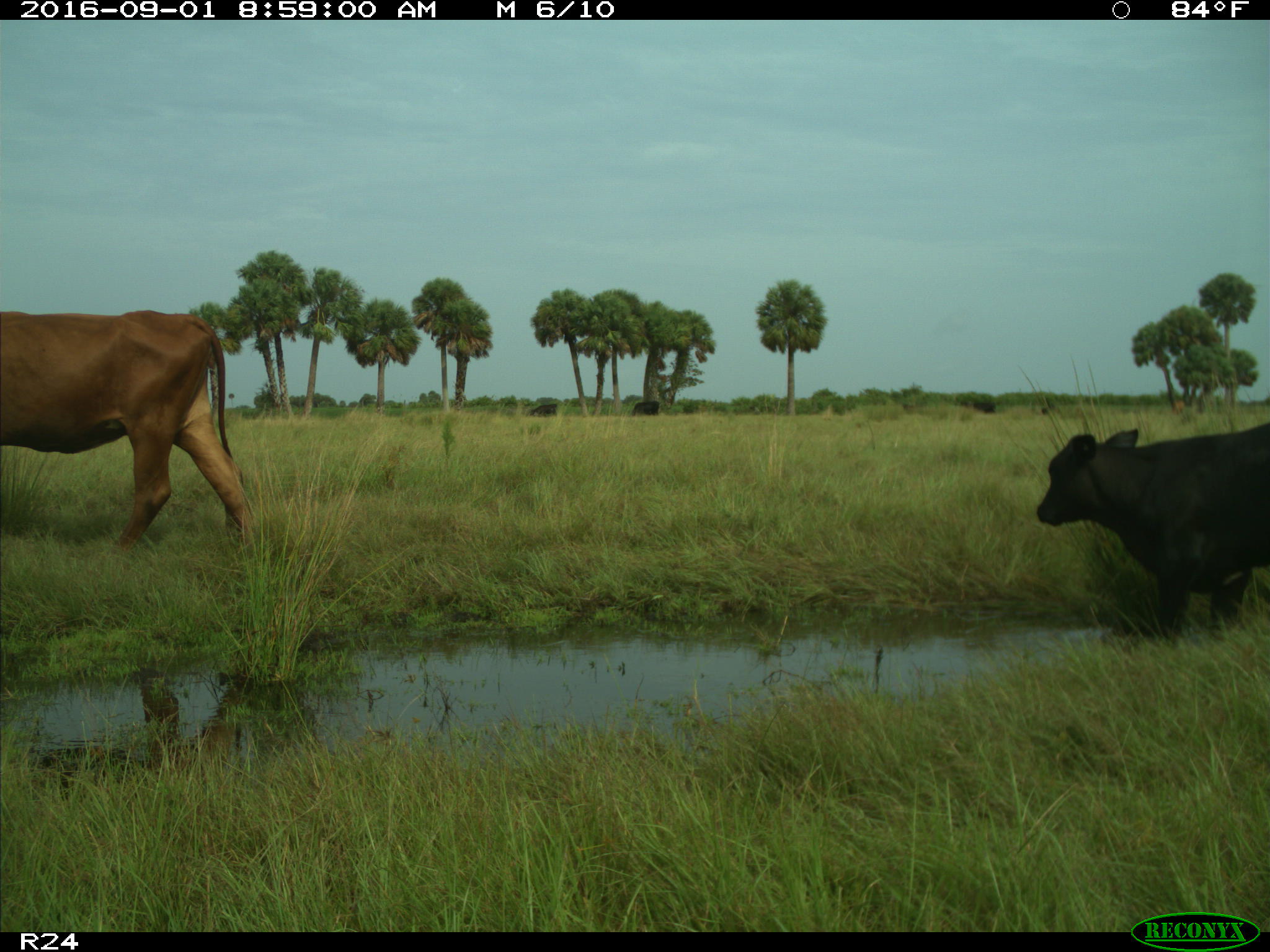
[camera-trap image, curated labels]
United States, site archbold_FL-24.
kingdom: Animalia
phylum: Chordata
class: Mammalia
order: Artiodactyla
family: Bovidae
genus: Bos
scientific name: Bos taurus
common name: domestic cow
Bos taurus (domestic cow).